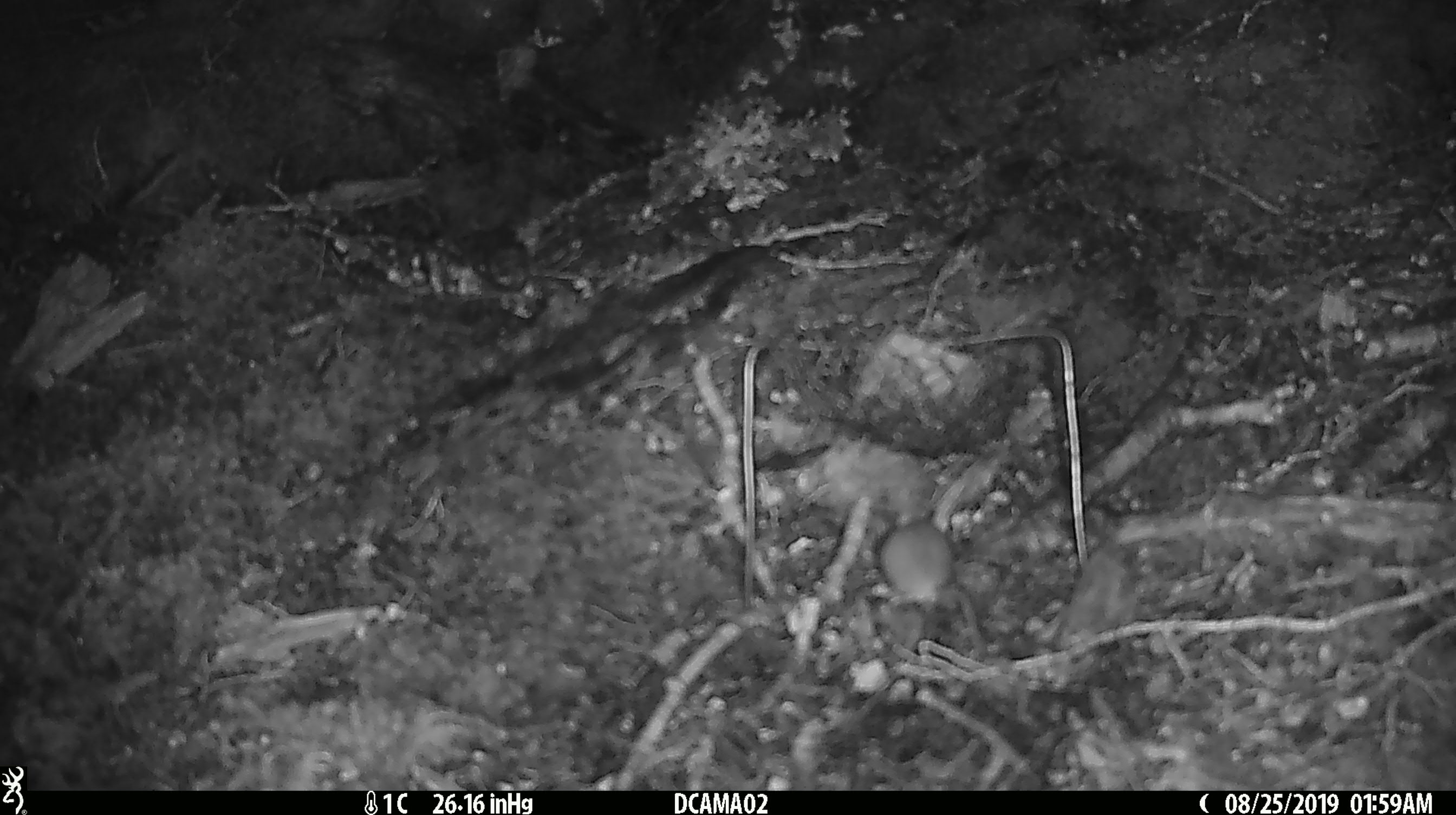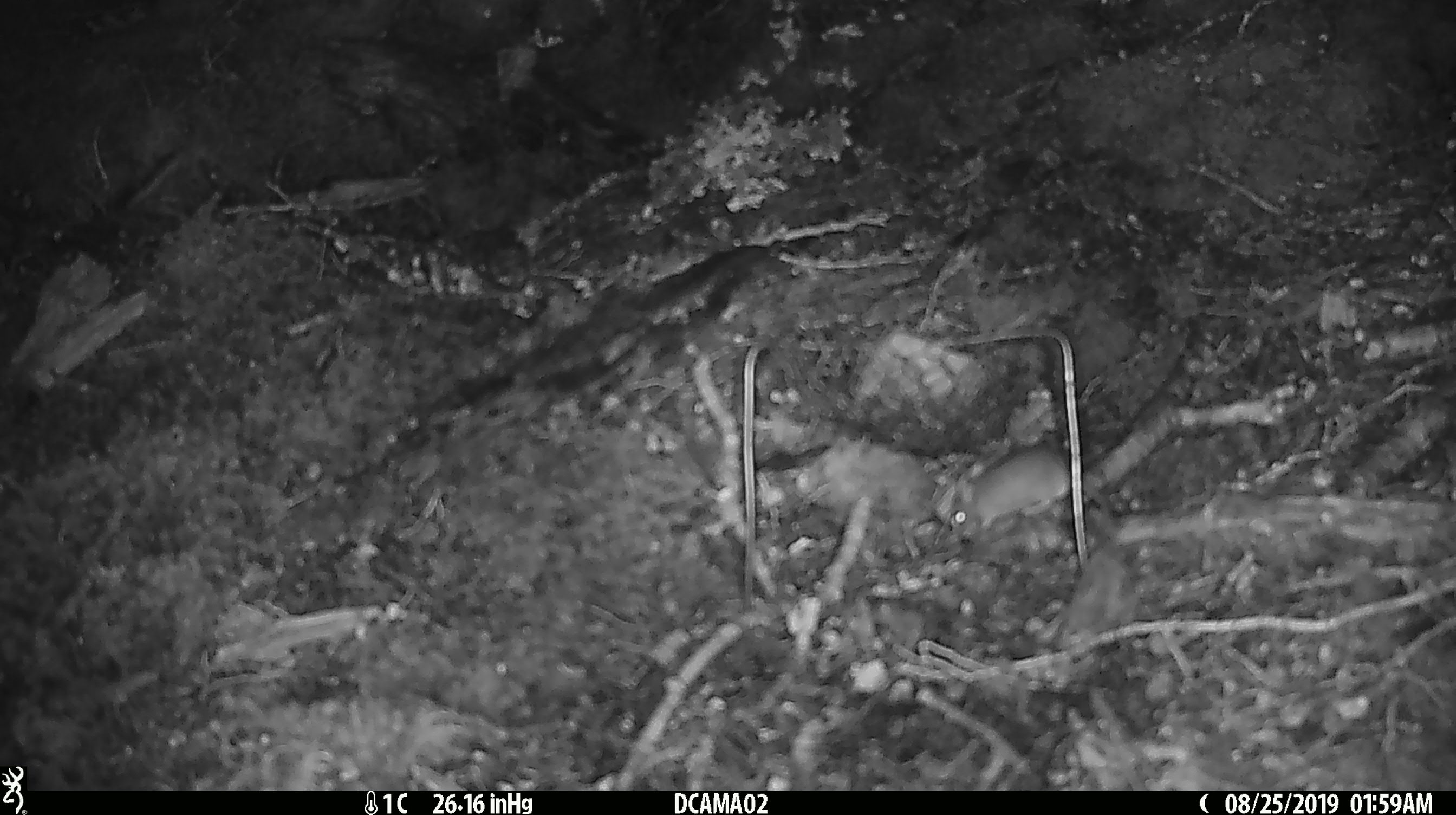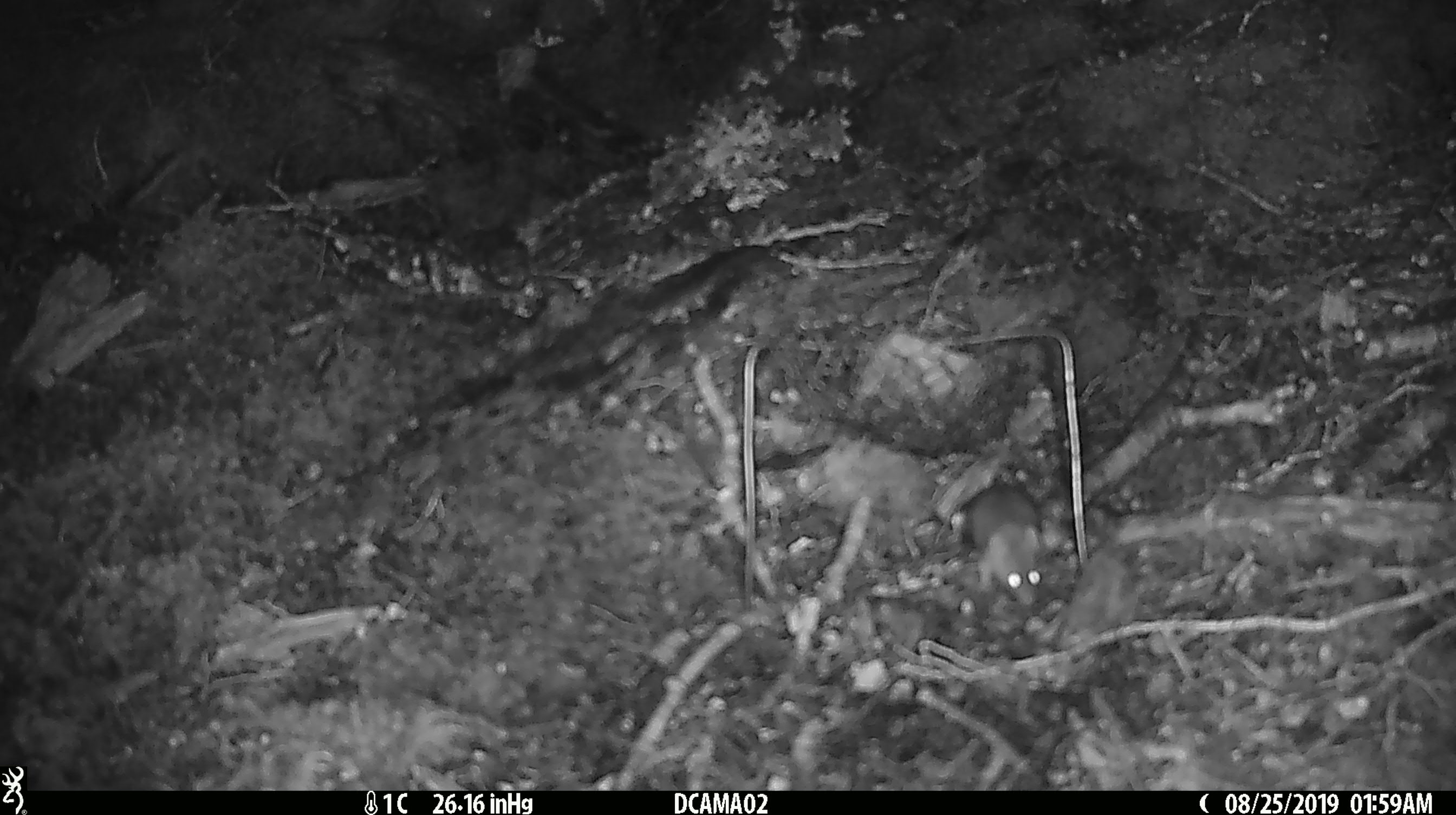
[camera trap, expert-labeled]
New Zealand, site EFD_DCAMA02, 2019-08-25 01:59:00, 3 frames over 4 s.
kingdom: Animalia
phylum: Chordata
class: Mammalia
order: Rodentia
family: Muridae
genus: Mus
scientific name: Mus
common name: mouse